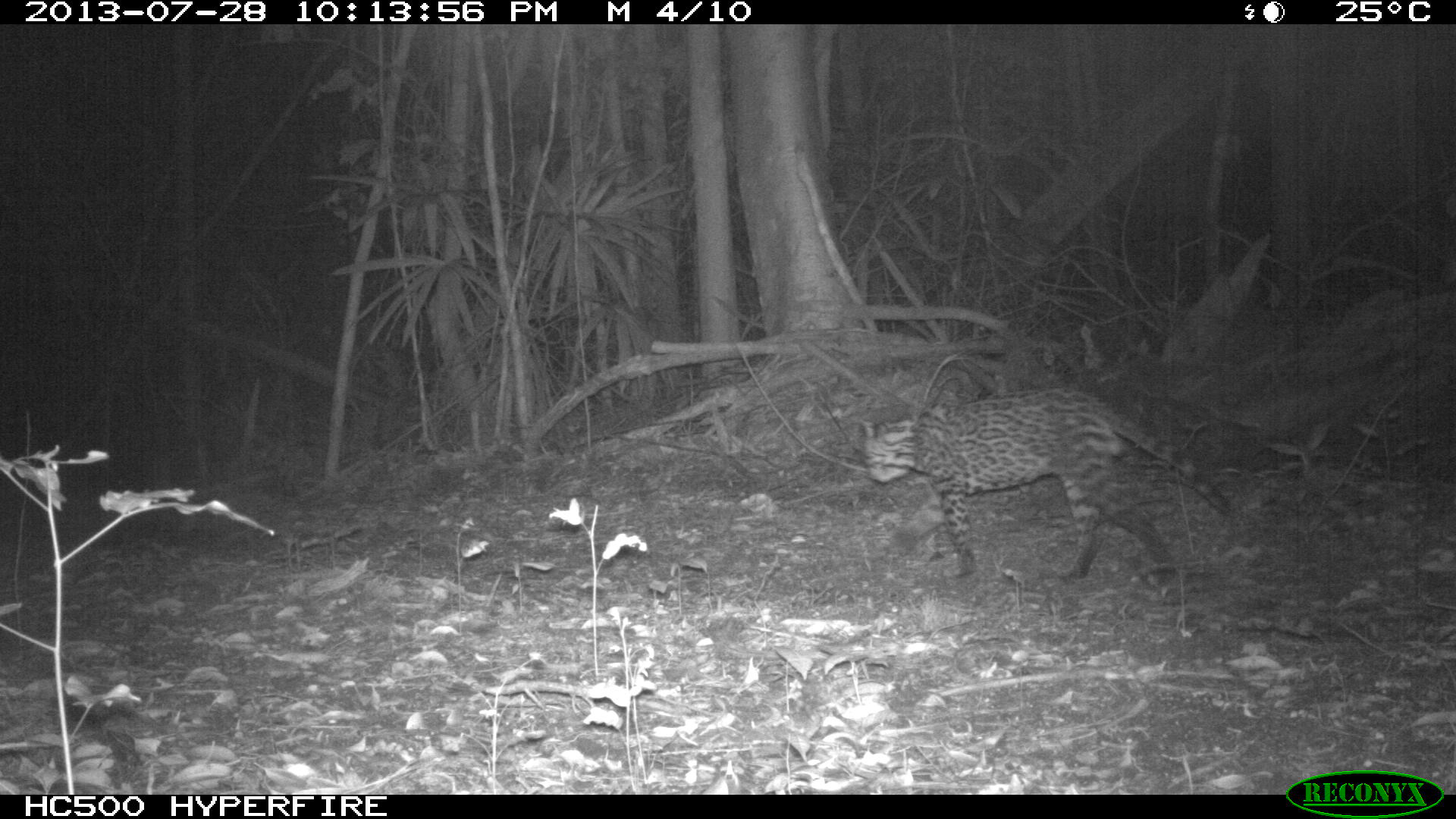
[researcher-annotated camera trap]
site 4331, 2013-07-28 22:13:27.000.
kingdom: Animalia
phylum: Chordata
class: Mammalia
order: Carnivora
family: Felidae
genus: Leopardus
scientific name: Leopardus pardalis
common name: ocelot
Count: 1.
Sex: male.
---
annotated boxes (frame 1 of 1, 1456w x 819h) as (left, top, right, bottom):
leopardus pardalis: (861, 388, 1231, 575)